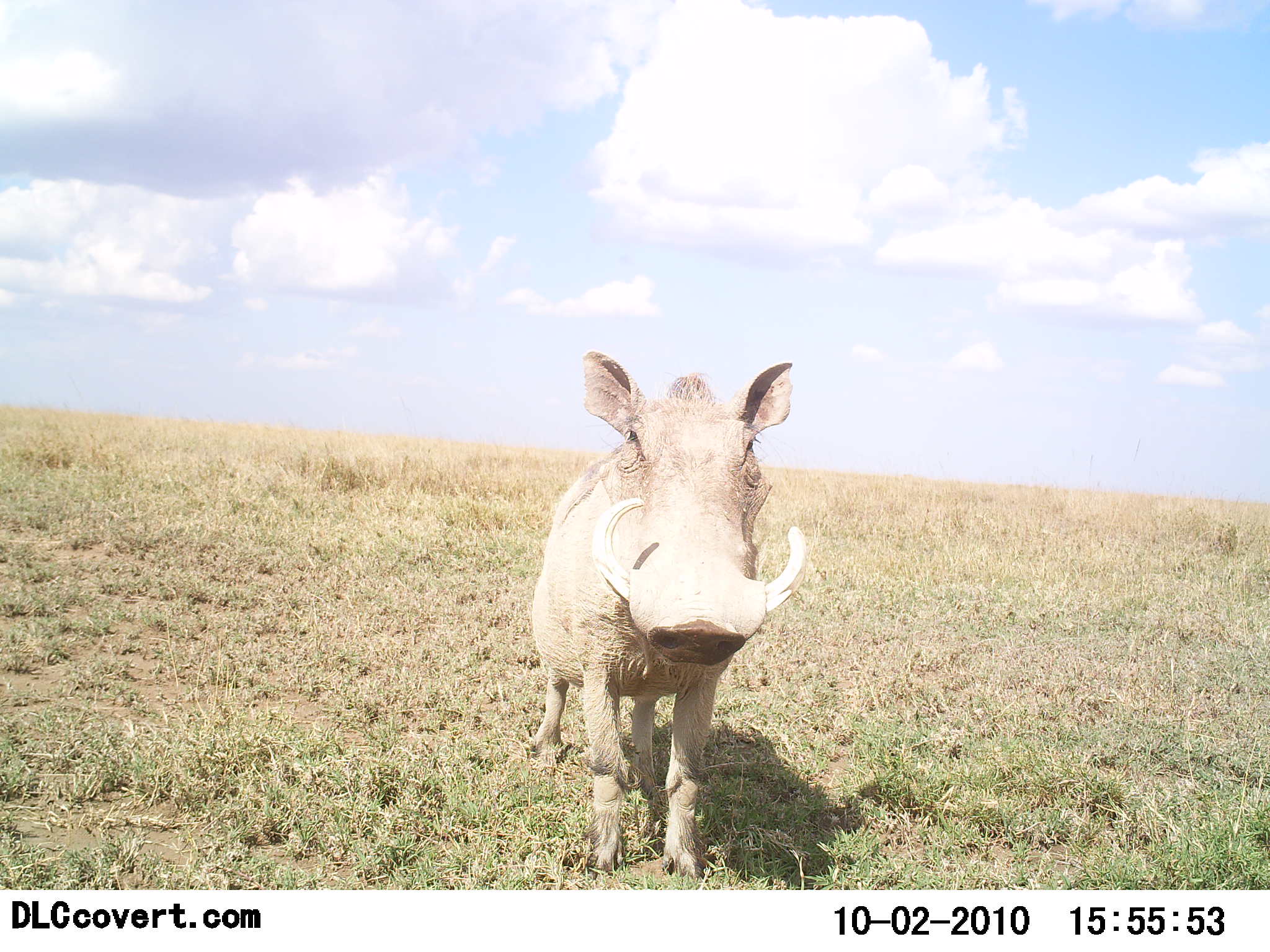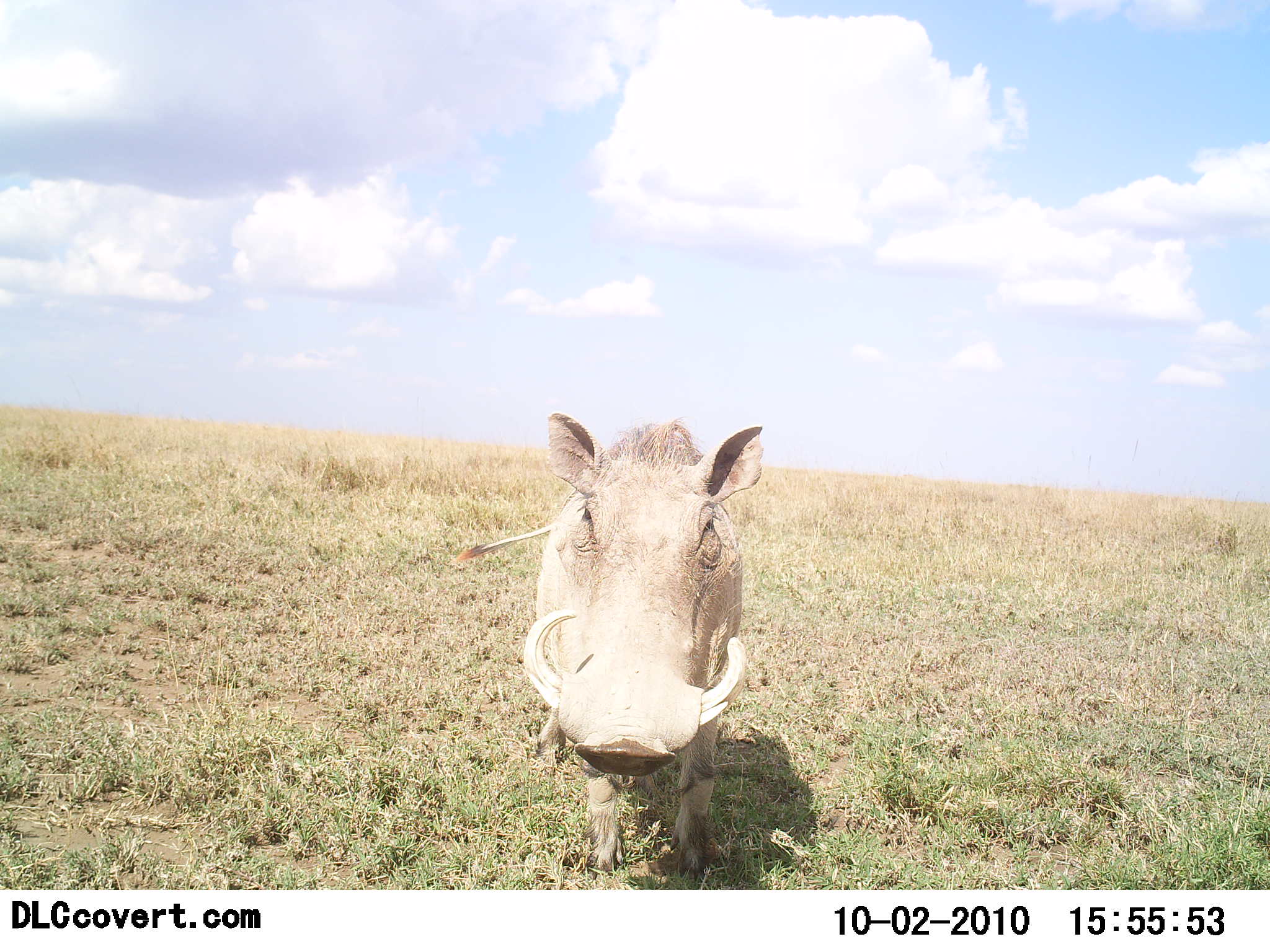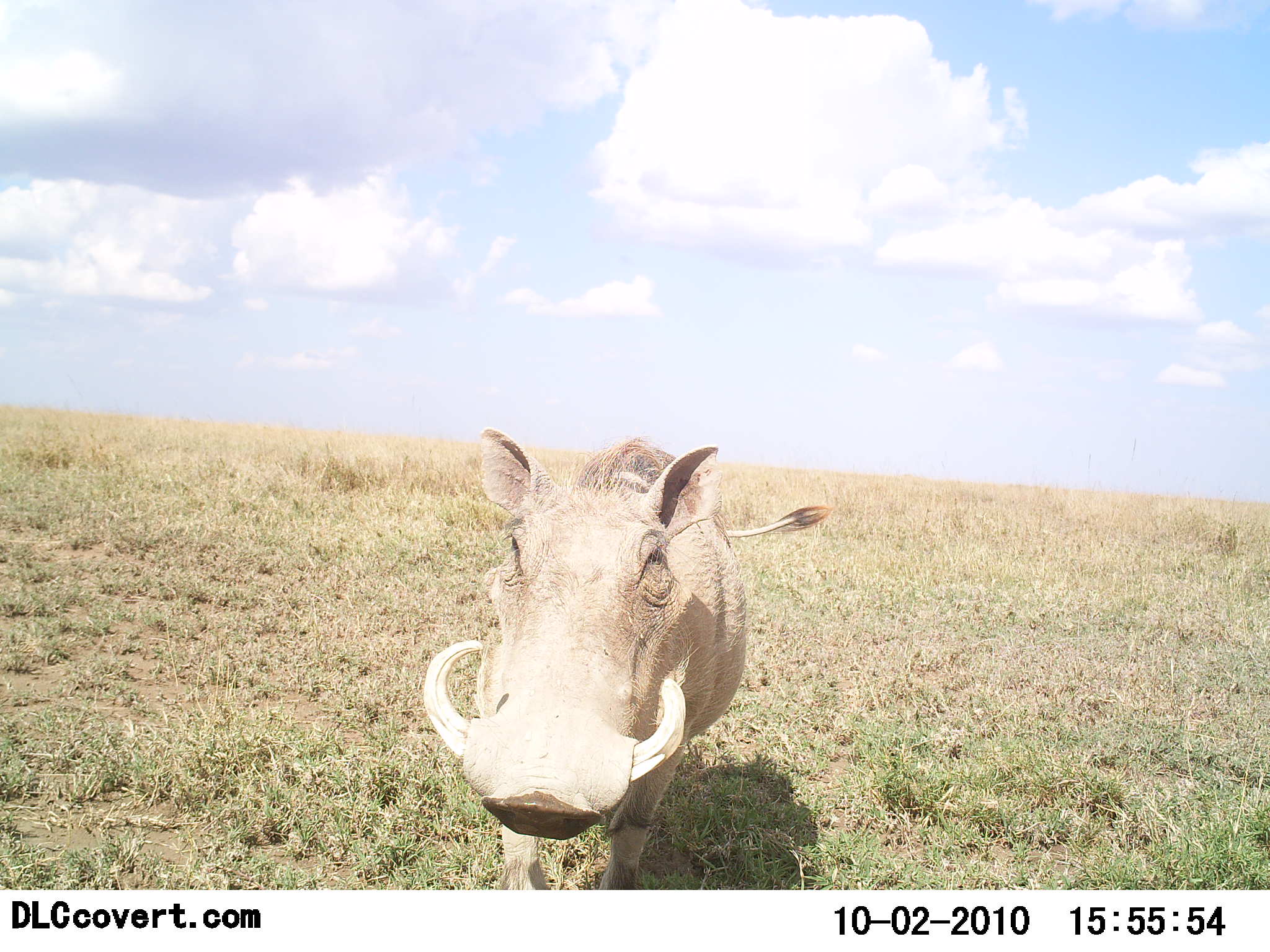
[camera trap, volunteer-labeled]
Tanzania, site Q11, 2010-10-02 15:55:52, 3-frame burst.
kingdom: Animalia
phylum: Chordata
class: Mammalia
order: Artiodactyla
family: Suidae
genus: Phacochoerus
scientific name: Phacochoerus africanus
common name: warthog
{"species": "warthog (Phacochoerus africanus)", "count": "1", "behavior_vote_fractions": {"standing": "65%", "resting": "0%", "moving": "35%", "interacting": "10%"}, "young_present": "0%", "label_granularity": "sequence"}